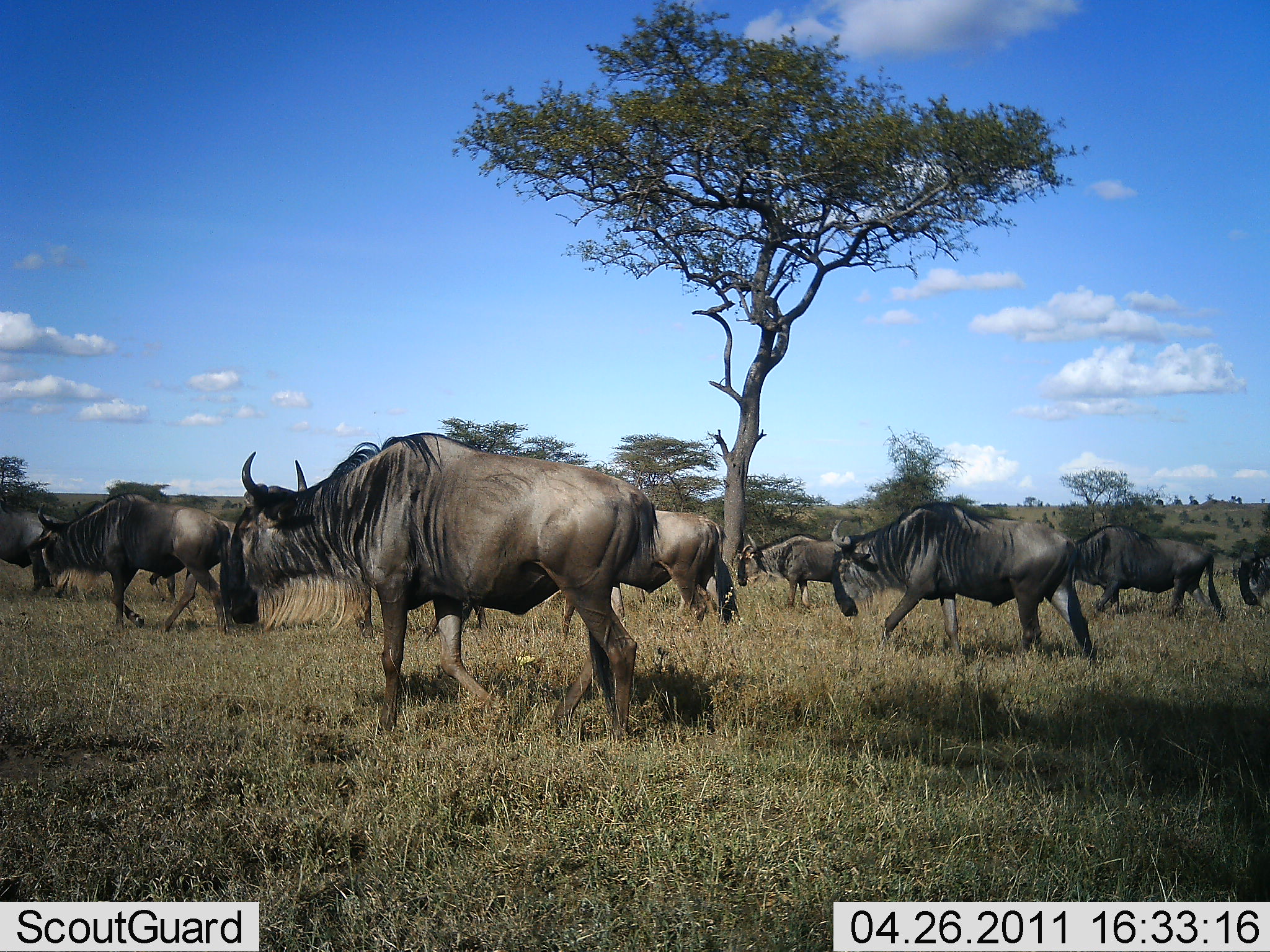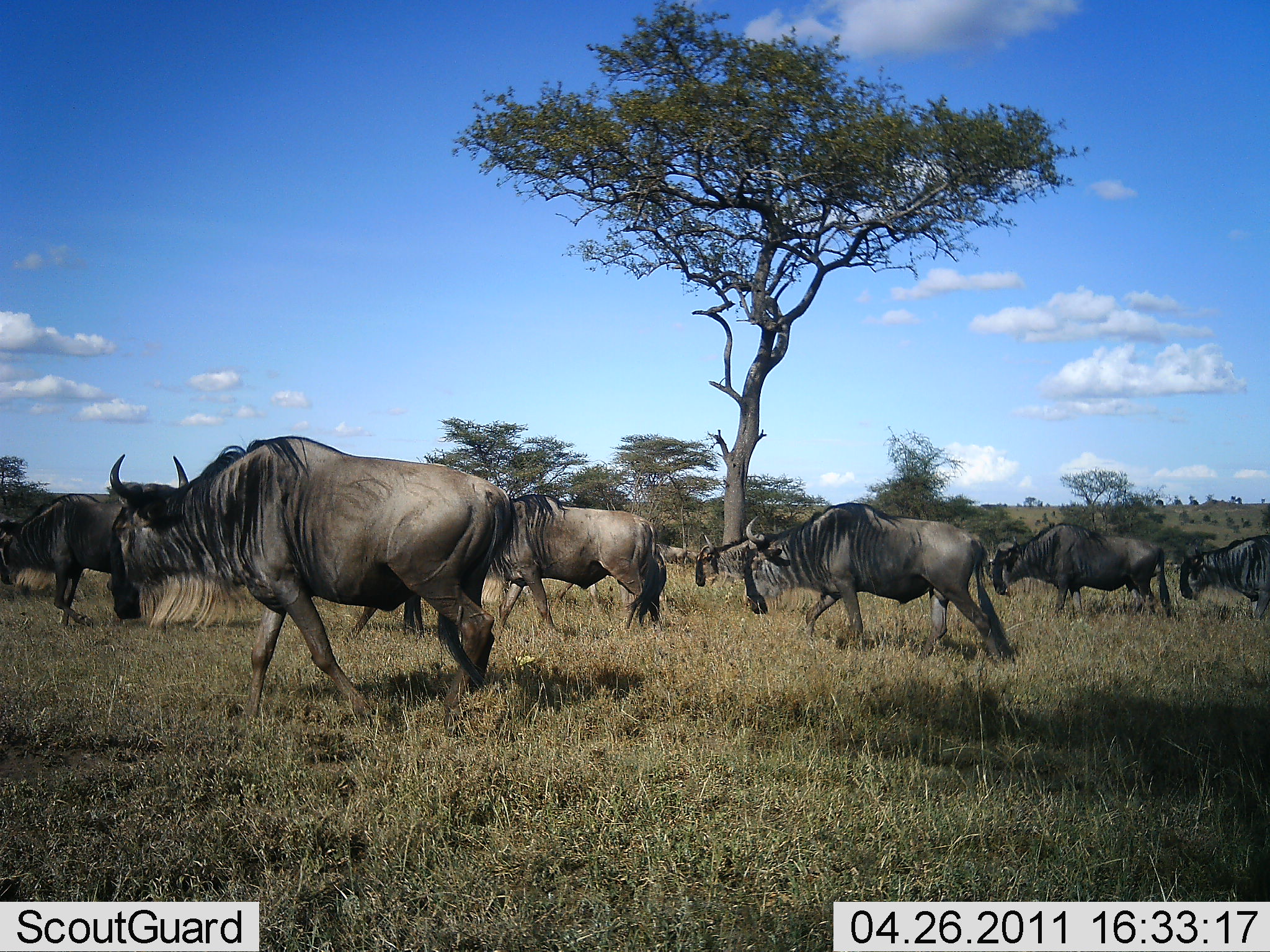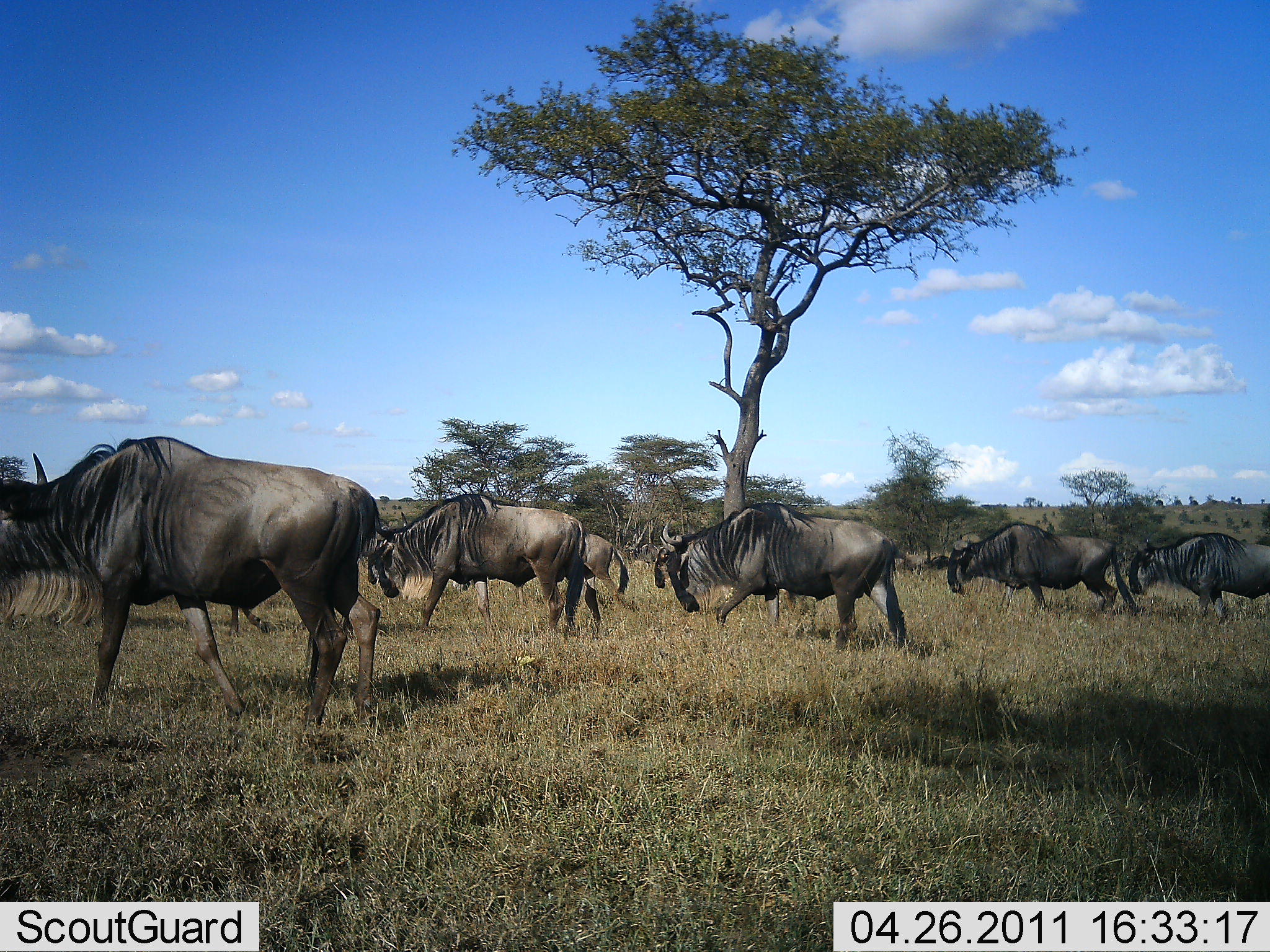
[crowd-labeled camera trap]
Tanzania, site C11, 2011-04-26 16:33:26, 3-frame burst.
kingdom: Animalia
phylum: Chordata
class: Mammalia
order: Artiodactyla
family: Bovidae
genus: Connochaetes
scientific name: Connochaetes taurinus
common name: blue wildebeest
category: wildebeest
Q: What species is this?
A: Wildebeest (blue wildebeest) (Connochaetes taurinus).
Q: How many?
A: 11-50.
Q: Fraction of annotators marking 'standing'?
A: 0%.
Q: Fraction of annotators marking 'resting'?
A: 0%.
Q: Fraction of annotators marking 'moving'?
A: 100%.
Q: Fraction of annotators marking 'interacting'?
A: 0%.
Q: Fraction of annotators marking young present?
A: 0%.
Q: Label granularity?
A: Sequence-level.